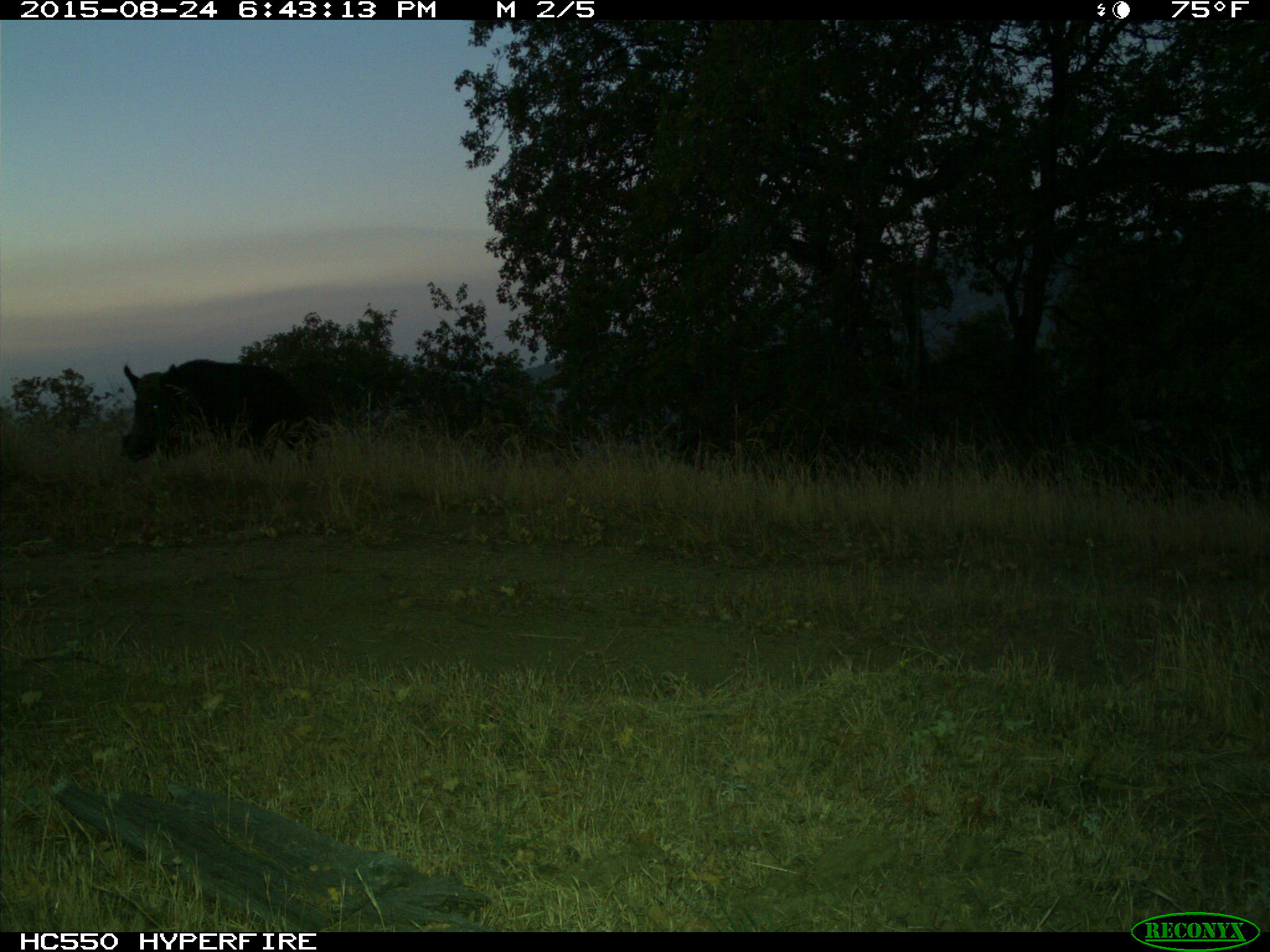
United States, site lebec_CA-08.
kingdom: Animalia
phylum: Chordata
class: Mammalia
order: Artiodactyla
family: Suidae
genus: Sus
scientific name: Sus scrofa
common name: wild boar